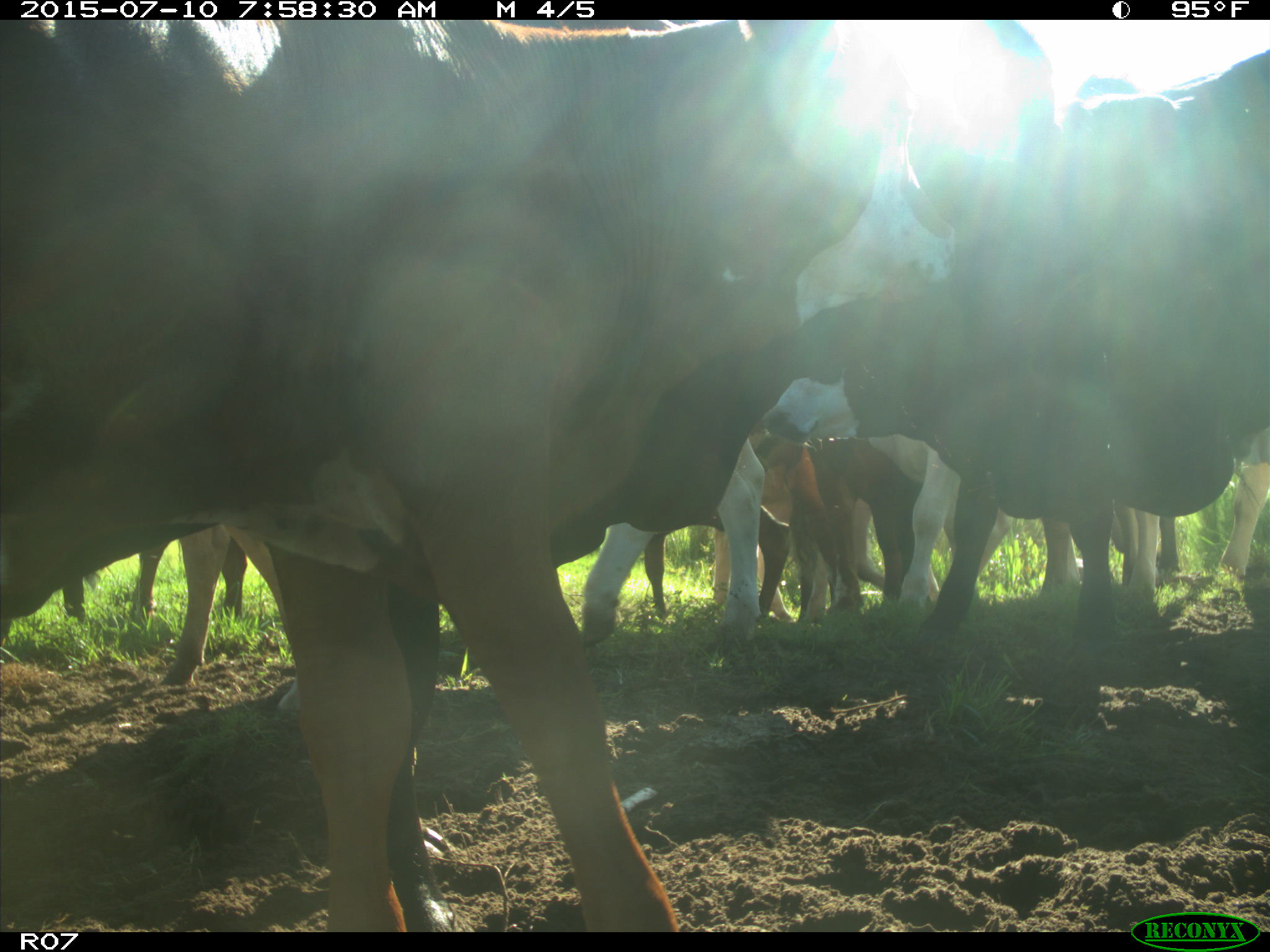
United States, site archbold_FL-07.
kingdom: Animalia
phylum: Chordata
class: Mammalia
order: Artiodactyla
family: Bovidae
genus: Bos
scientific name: Bos taurus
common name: domestic cow